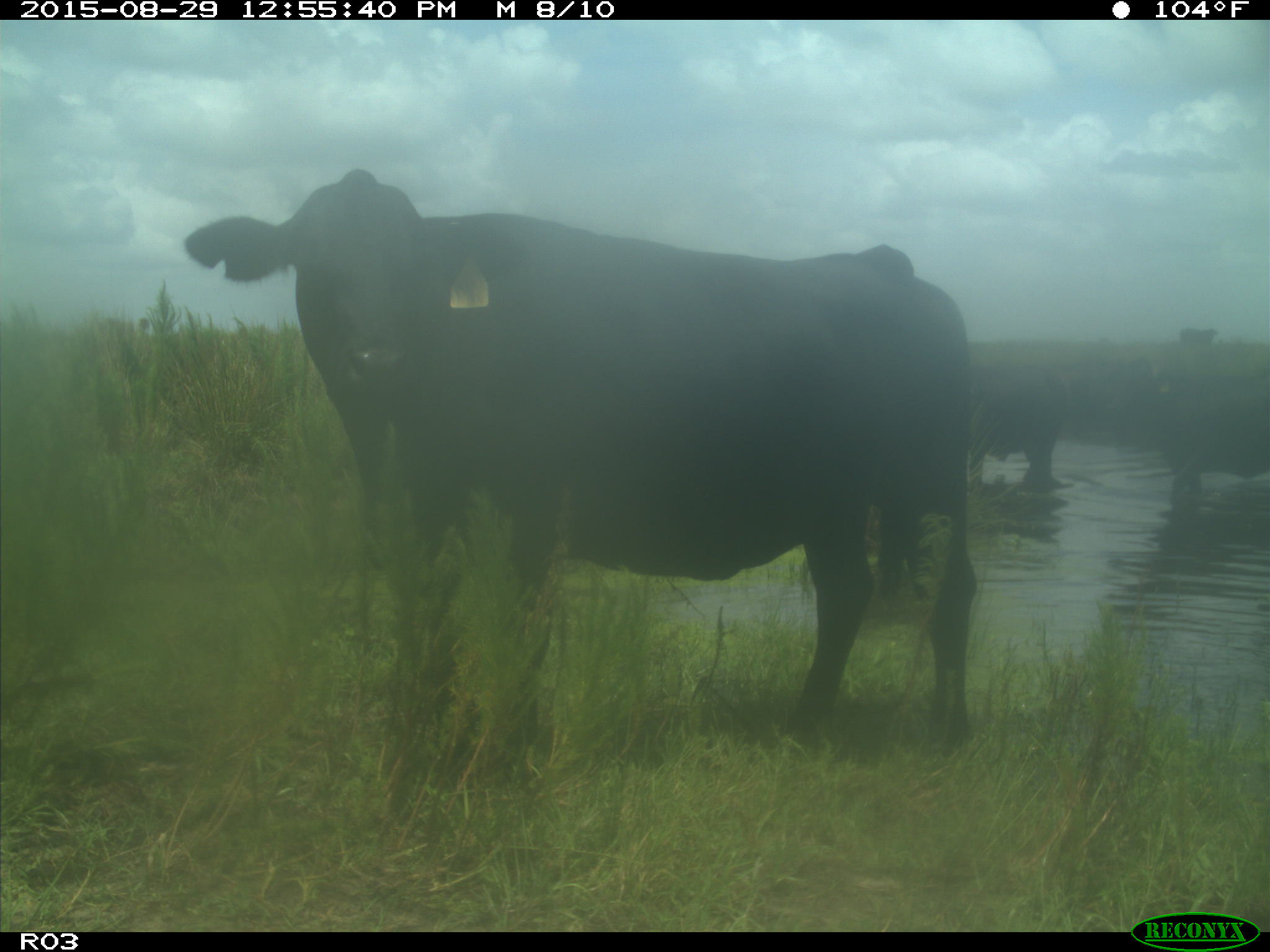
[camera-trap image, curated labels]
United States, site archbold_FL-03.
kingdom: Animalia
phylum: Chordata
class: Mammalia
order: Artiodactyla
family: Bovidae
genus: Bos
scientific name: Bos taurus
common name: domestic cow